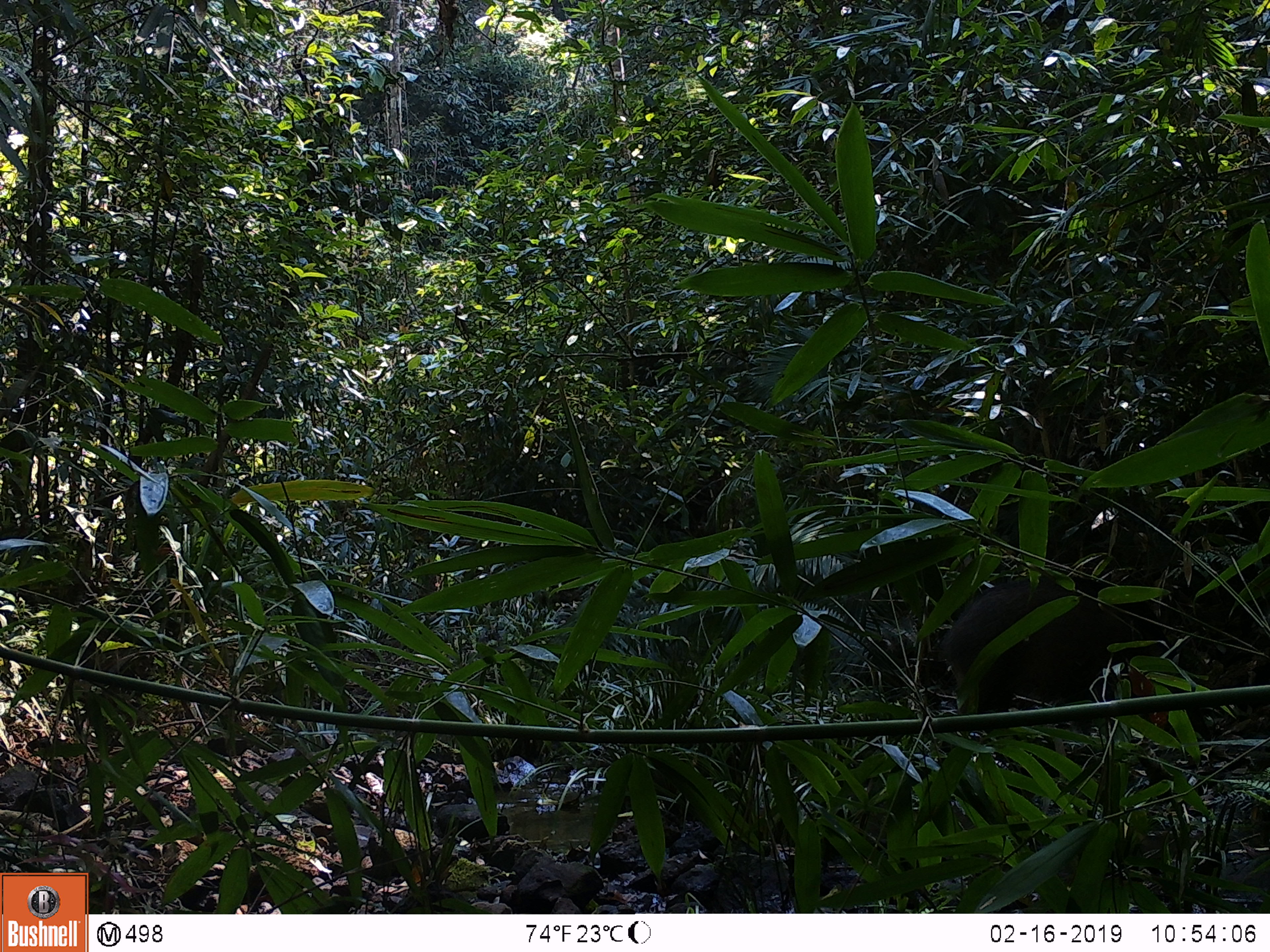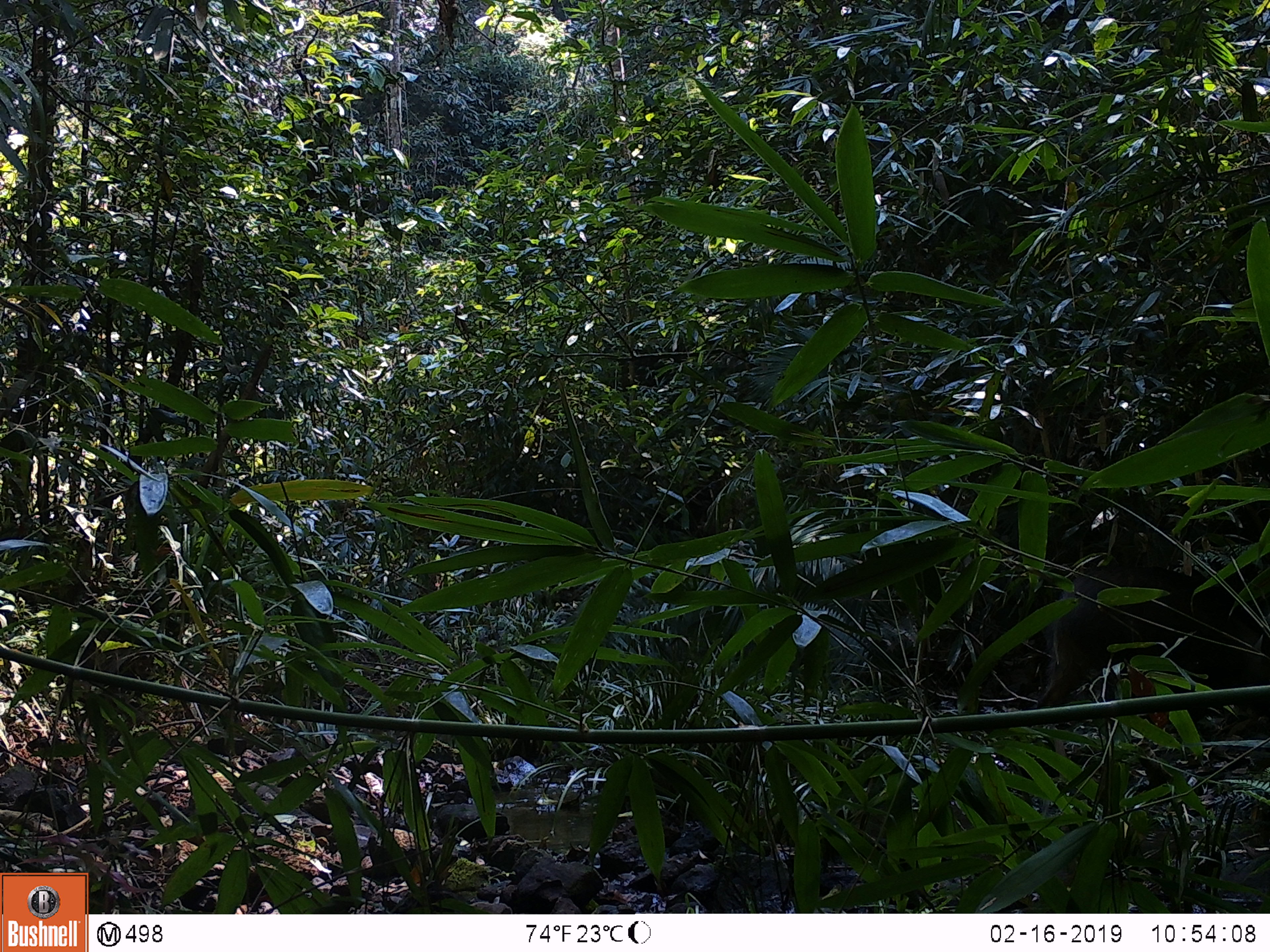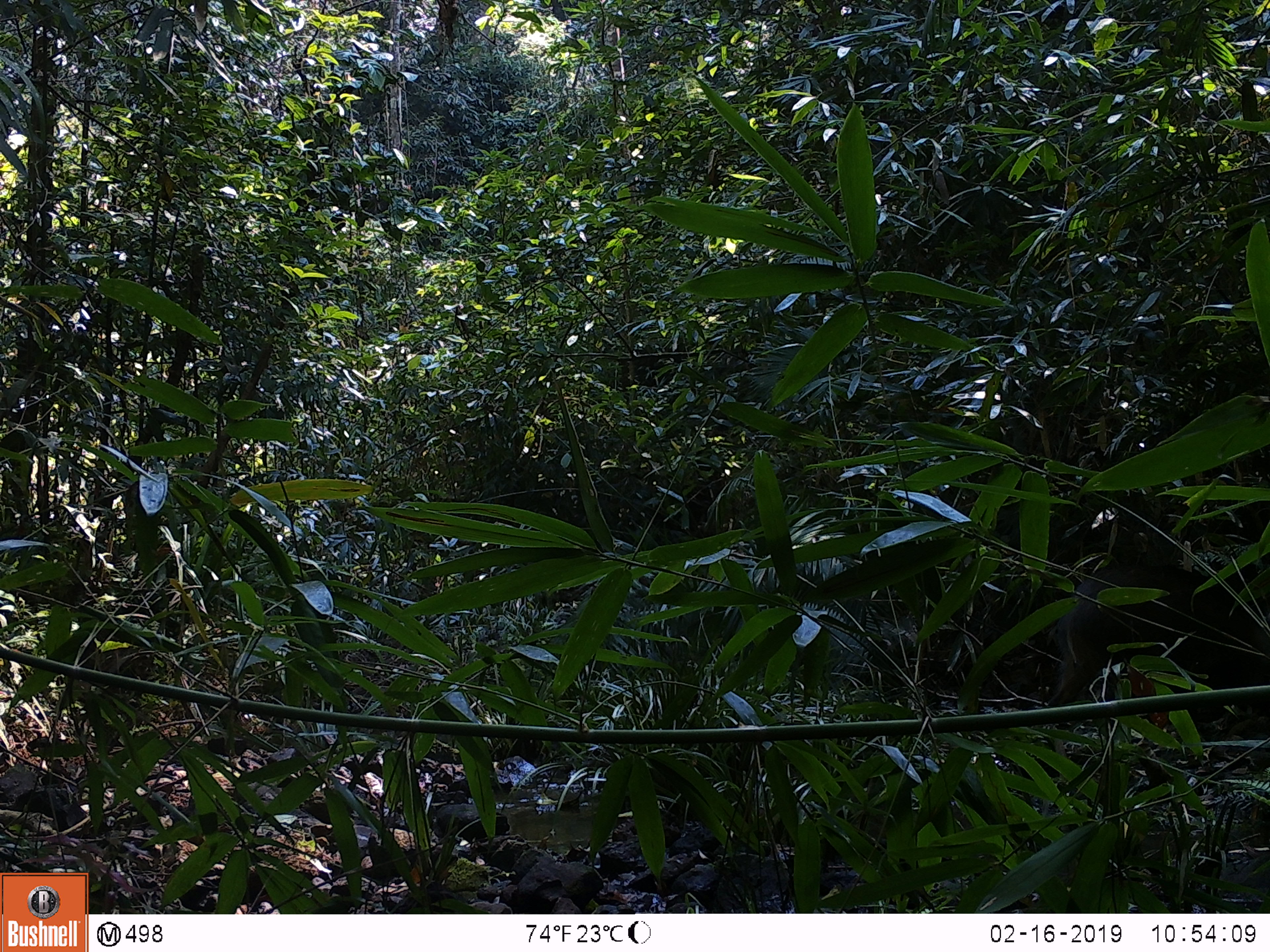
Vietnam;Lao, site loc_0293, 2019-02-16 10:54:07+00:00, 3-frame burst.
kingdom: Animalia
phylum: Chordata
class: Mammalia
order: Artiodactyla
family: Suidae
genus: Sus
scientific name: Sus scrofa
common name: eurasian wild pig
Eurasian wild pig (Sus scrofa). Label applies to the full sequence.